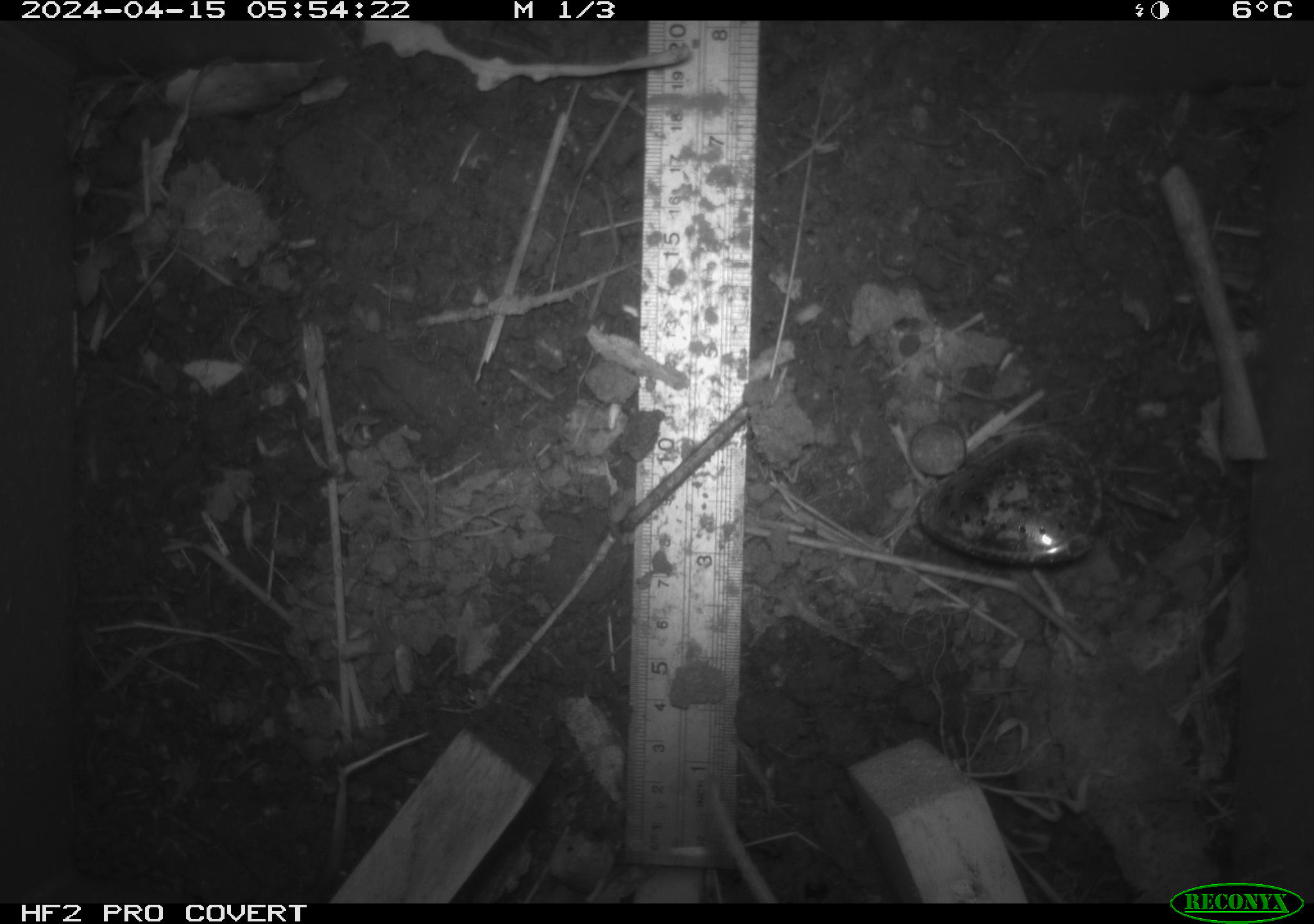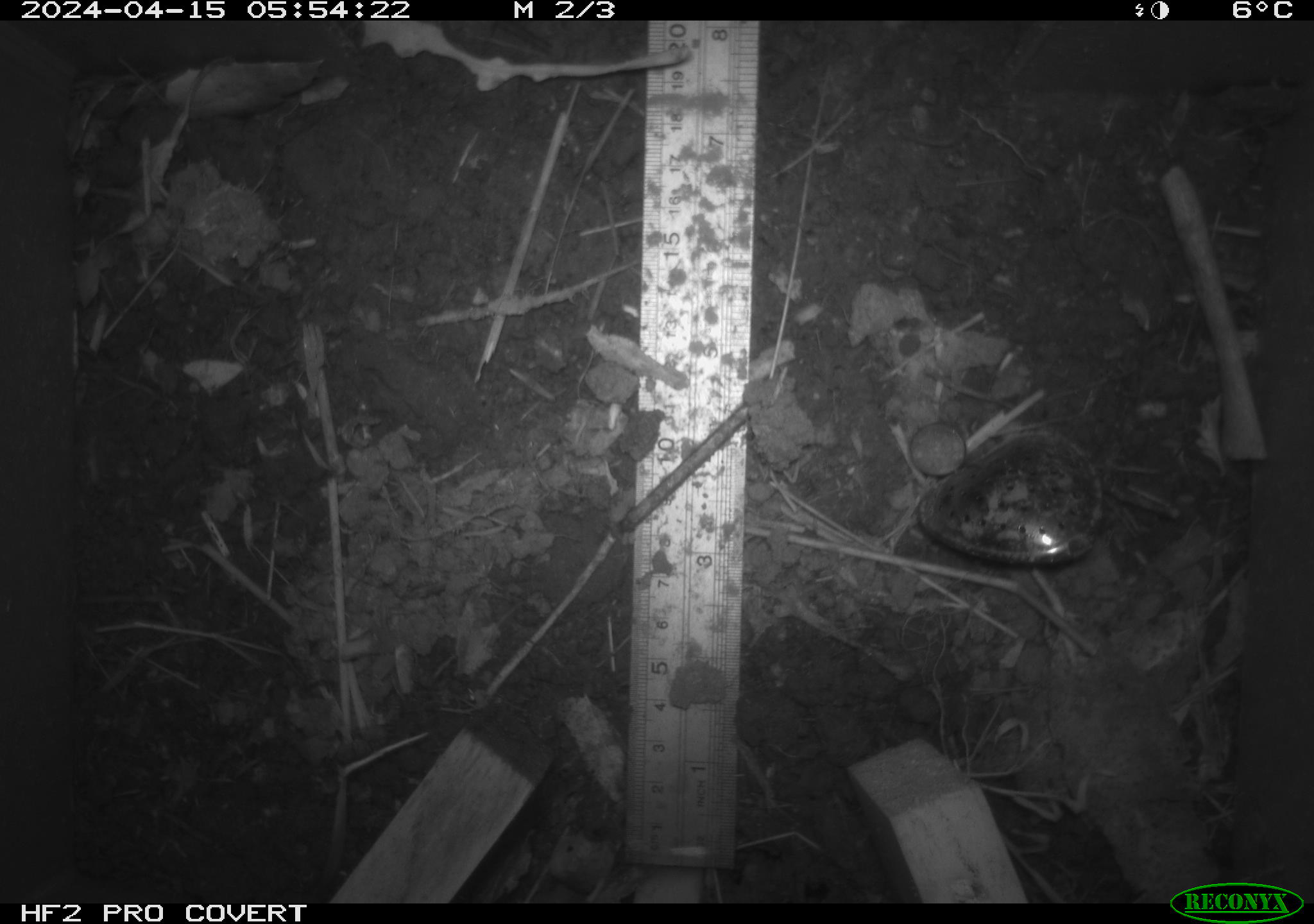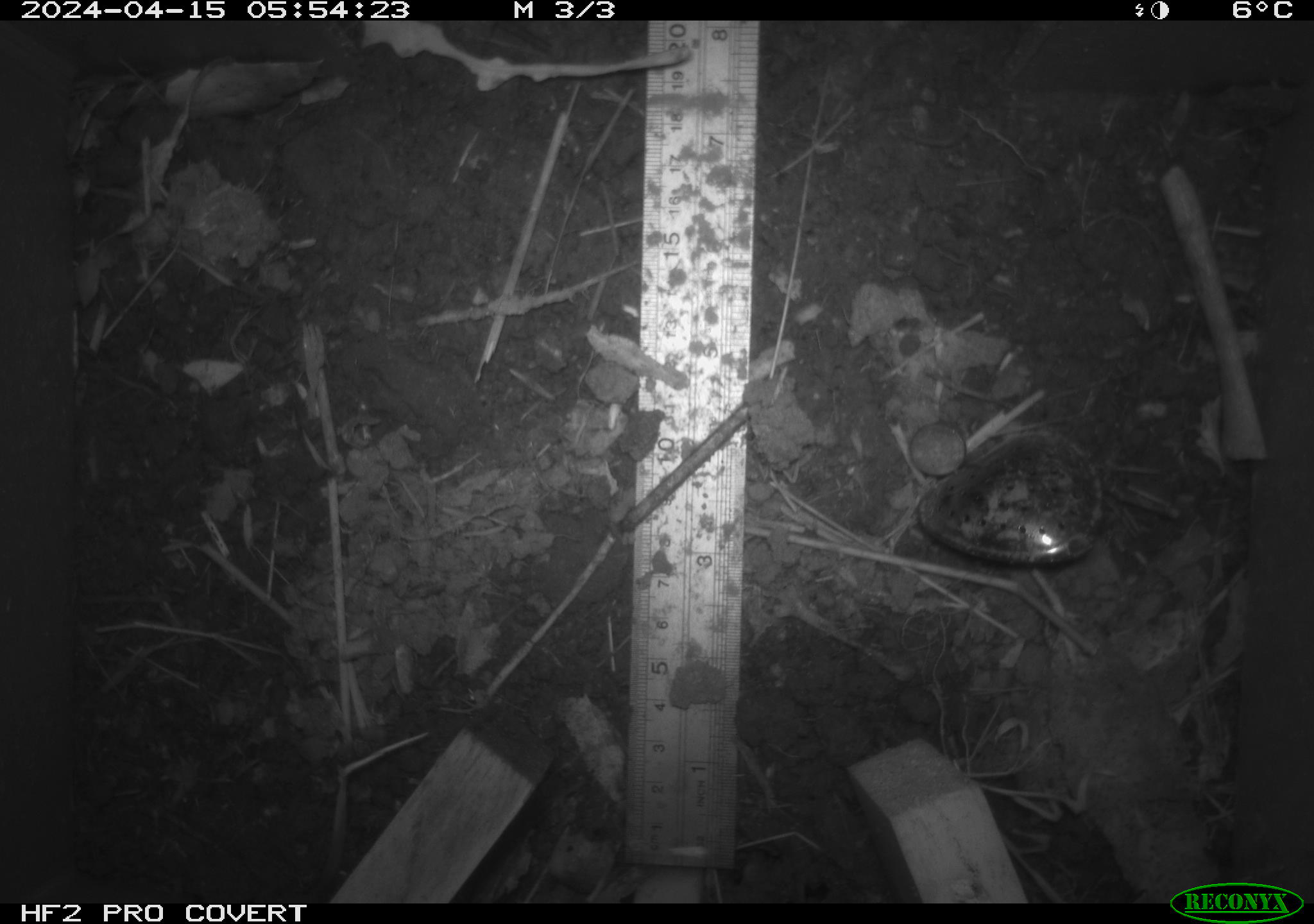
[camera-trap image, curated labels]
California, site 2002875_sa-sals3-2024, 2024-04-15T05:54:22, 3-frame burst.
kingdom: Animalia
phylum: Chordata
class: Mammalia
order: Rodentia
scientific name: Rodentia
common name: mouse species